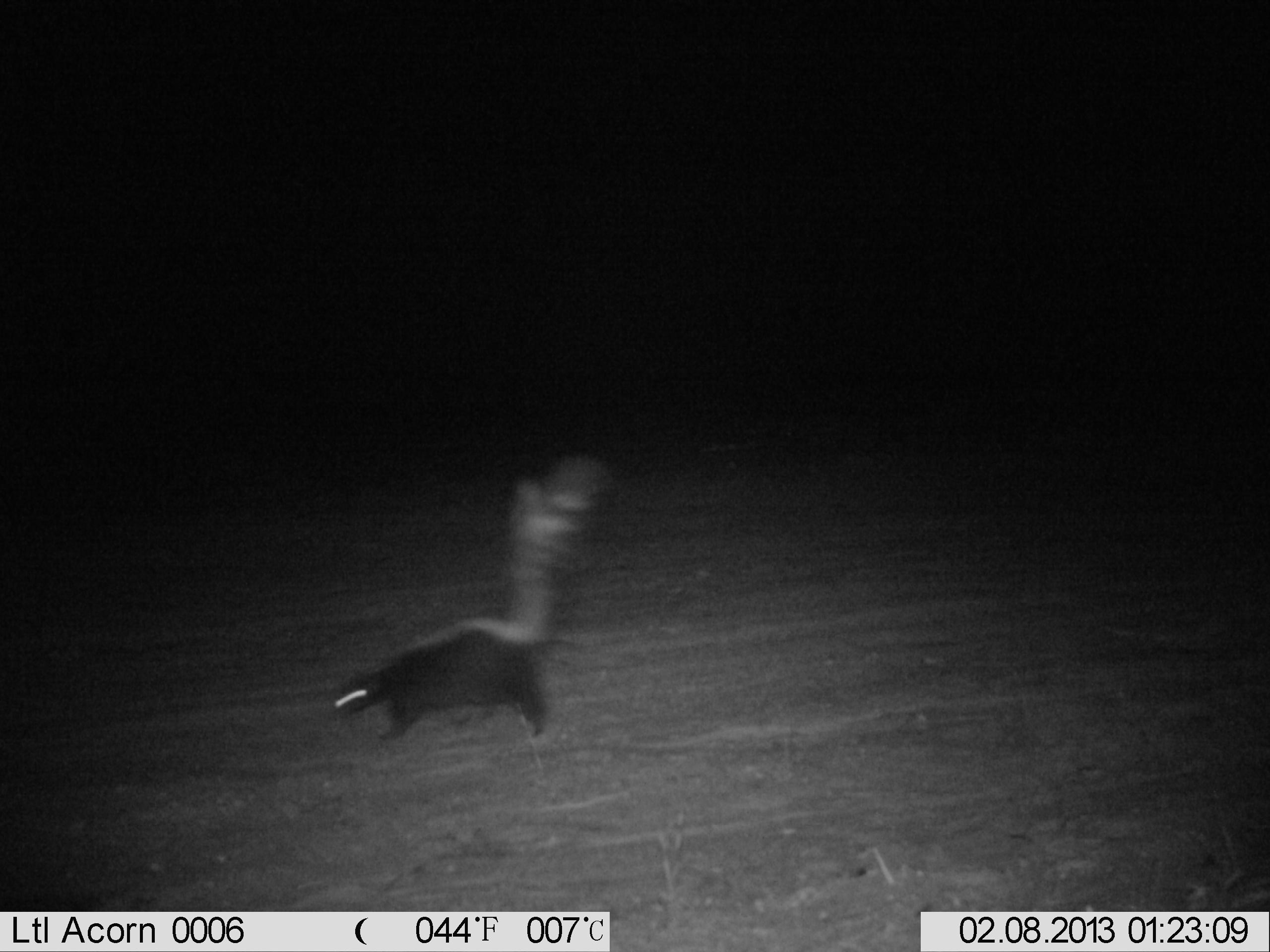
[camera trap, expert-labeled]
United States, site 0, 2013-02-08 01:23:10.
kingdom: Animalia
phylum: Chordata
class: Mammalia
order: Carnivora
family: Mephitidae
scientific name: Mephitidae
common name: skunk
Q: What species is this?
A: Skunk (Mephitidae).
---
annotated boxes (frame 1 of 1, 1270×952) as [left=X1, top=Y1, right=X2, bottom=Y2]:
skunk: [left=295, top=447, right=633, bottom=747]